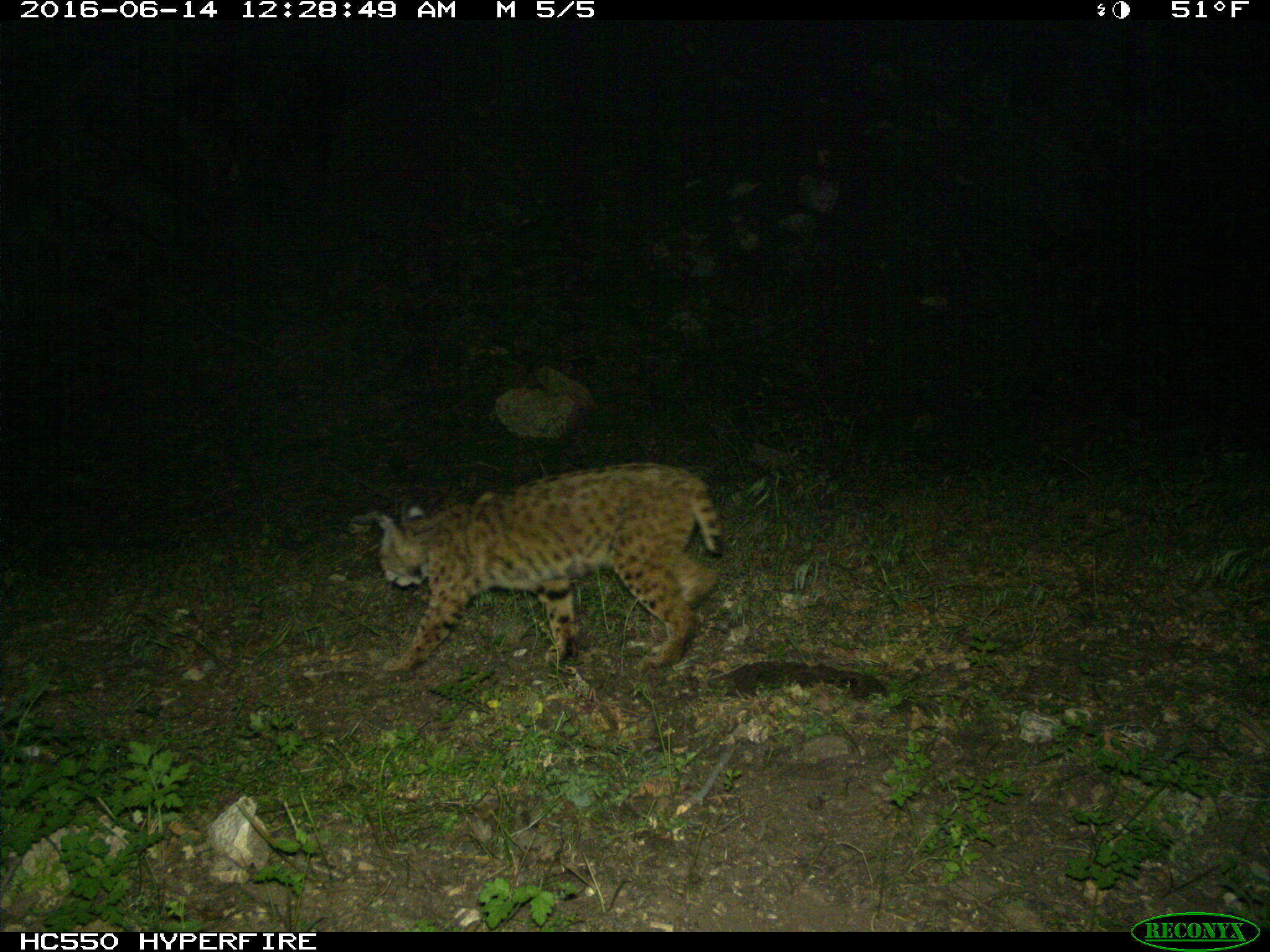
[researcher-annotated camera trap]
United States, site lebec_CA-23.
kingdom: Animalia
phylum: Chordata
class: Mammalia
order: Carnivora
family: Felidae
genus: Lynx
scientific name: Lynx rufus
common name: bobcat